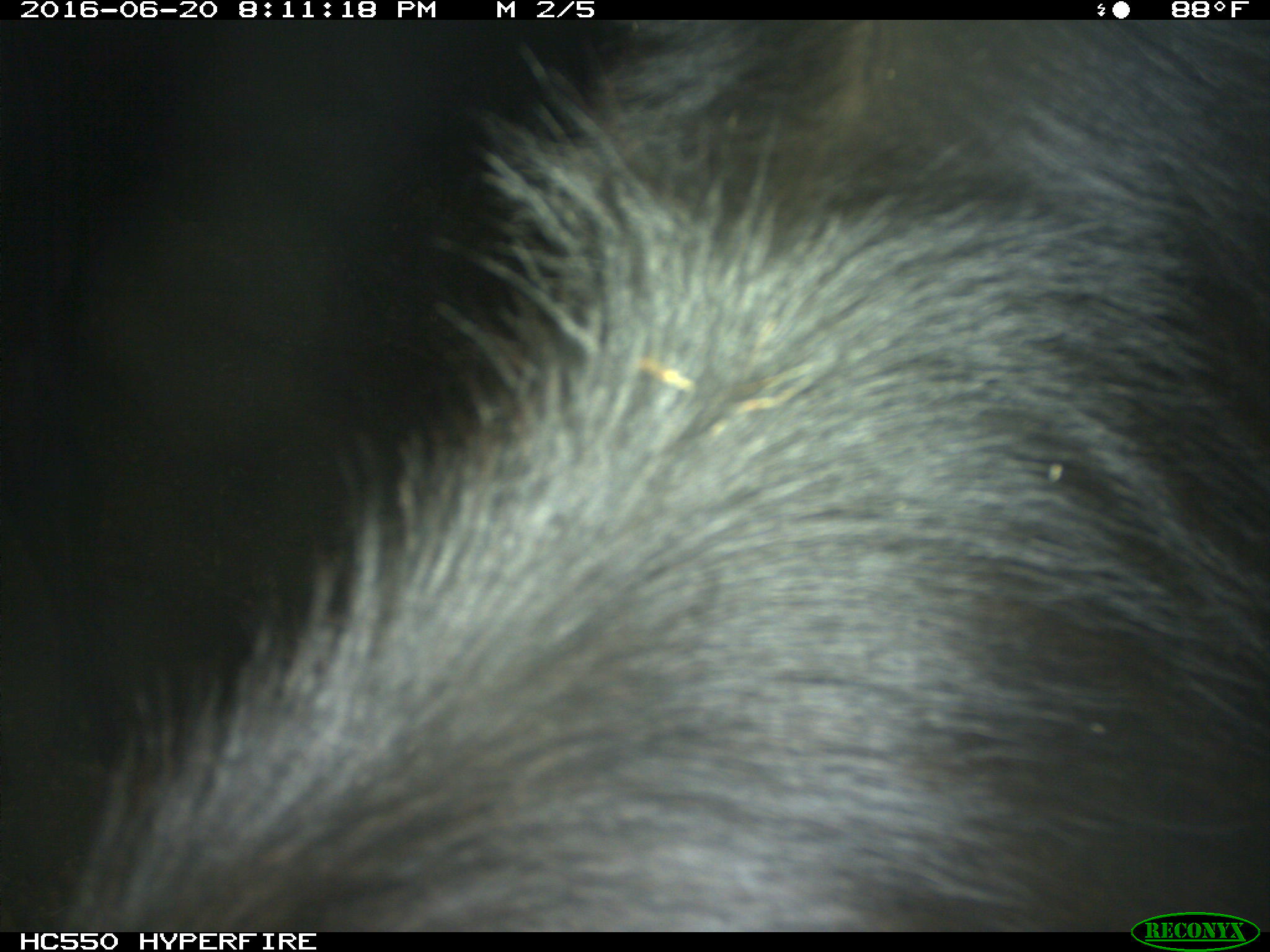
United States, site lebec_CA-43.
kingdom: Animalia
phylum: Chordata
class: Mammalia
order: Artiodactyla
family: Bovidae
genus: Bos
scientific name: Bos taurus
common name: domestic cow